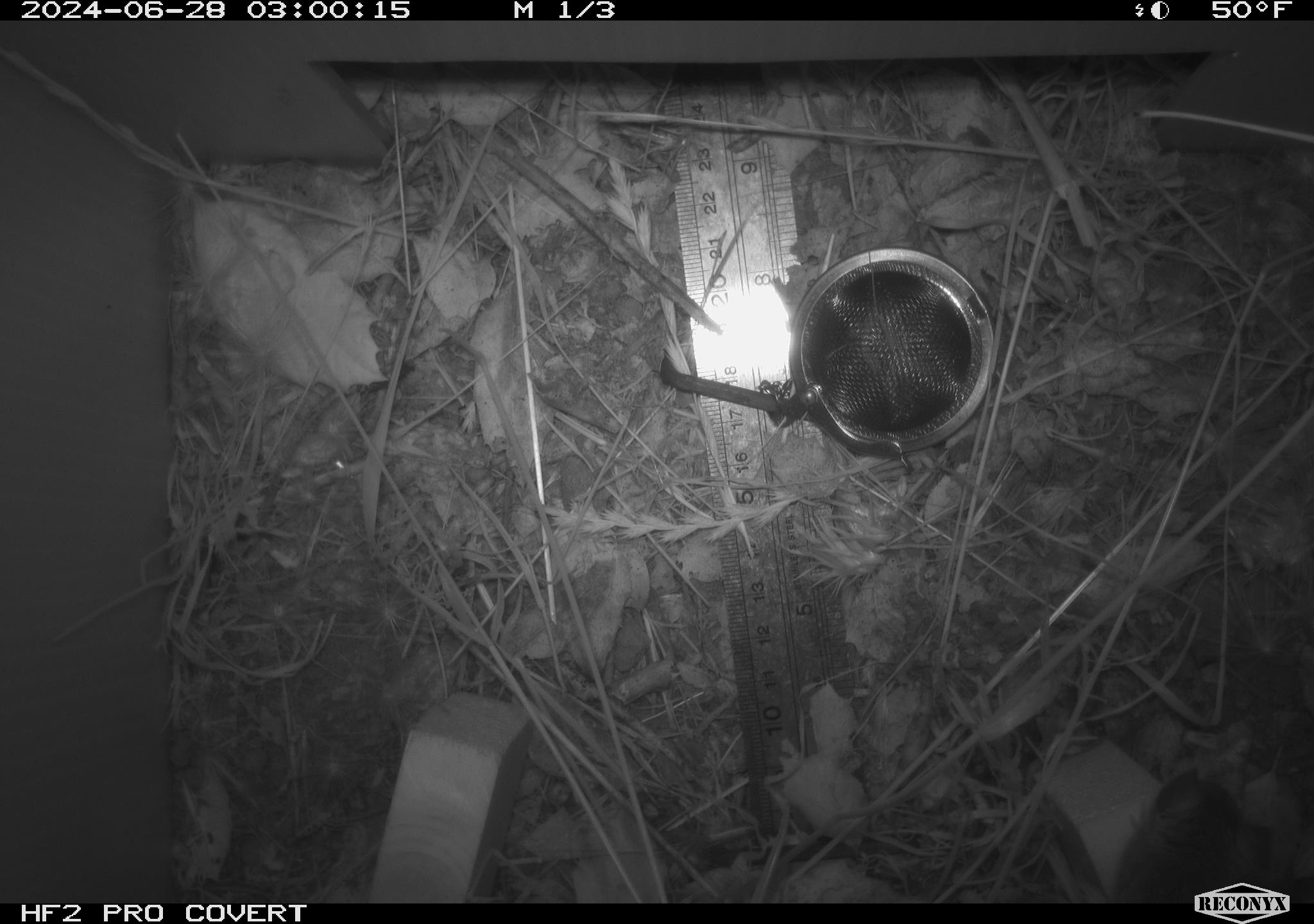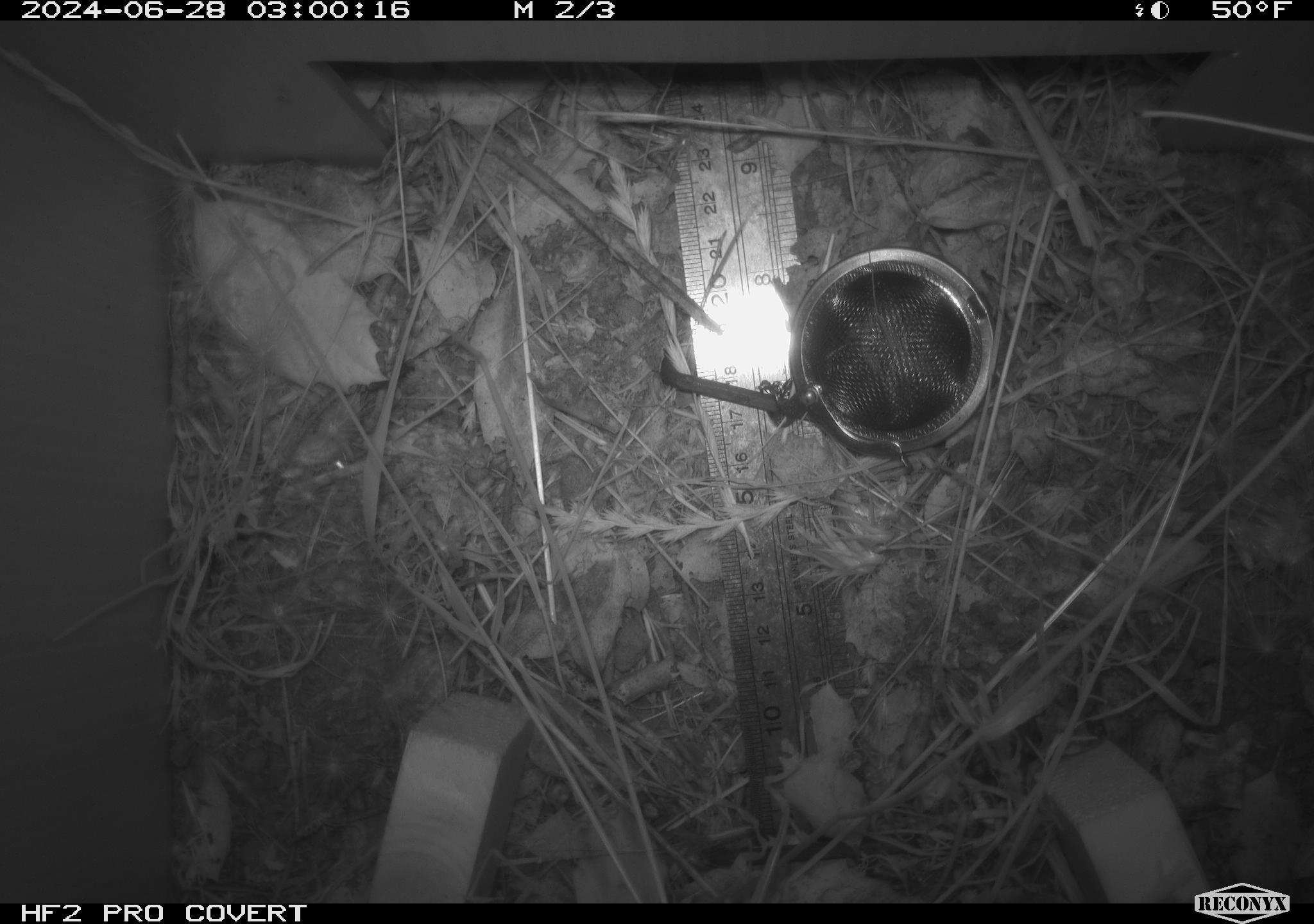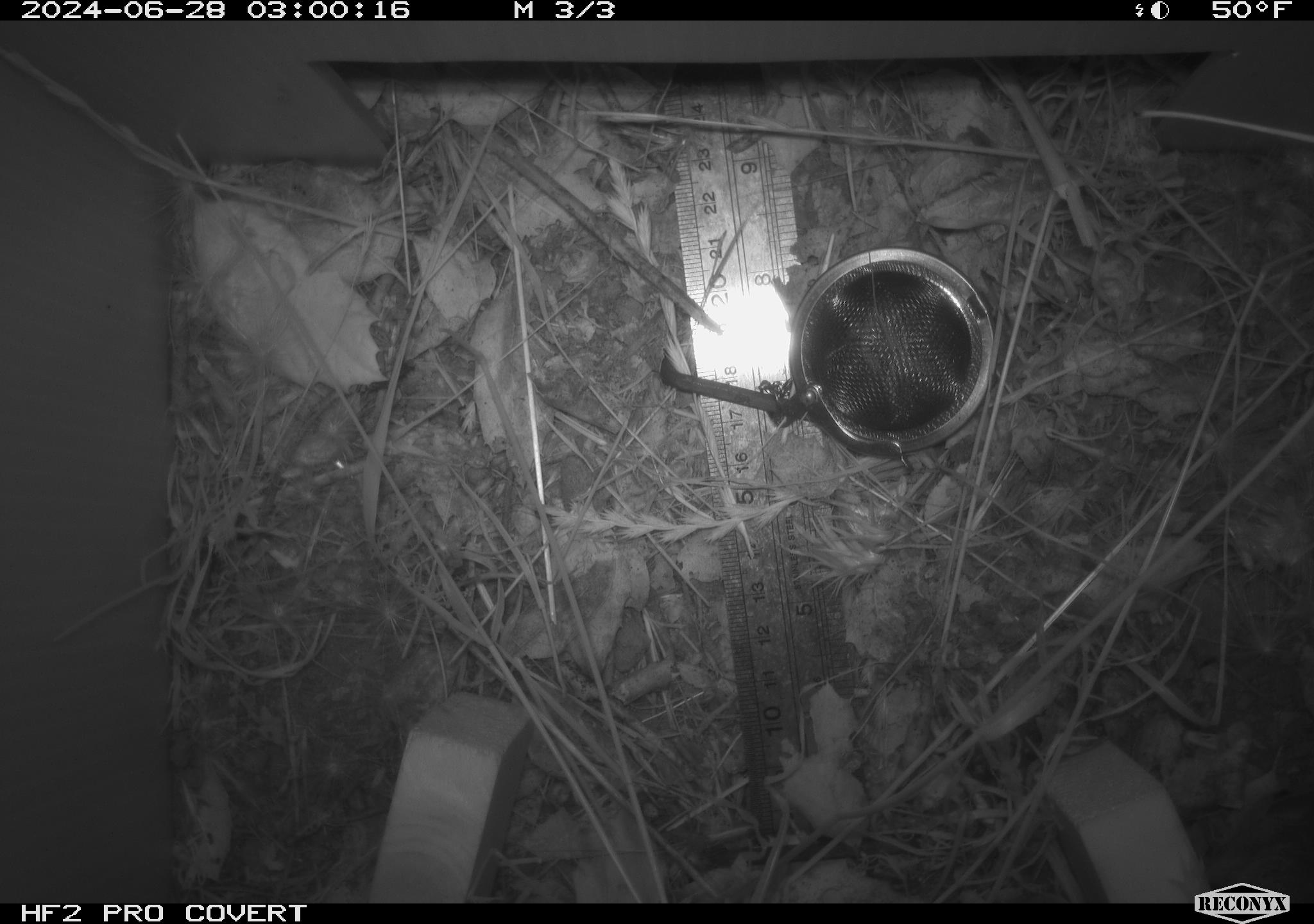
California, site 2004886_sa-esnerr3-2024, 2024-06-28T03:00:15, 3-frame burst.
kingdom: Animalia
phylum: Chordata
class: Mammalia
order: Rodentia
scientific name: Rodentia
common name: rodent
Rodent (Rodentia).